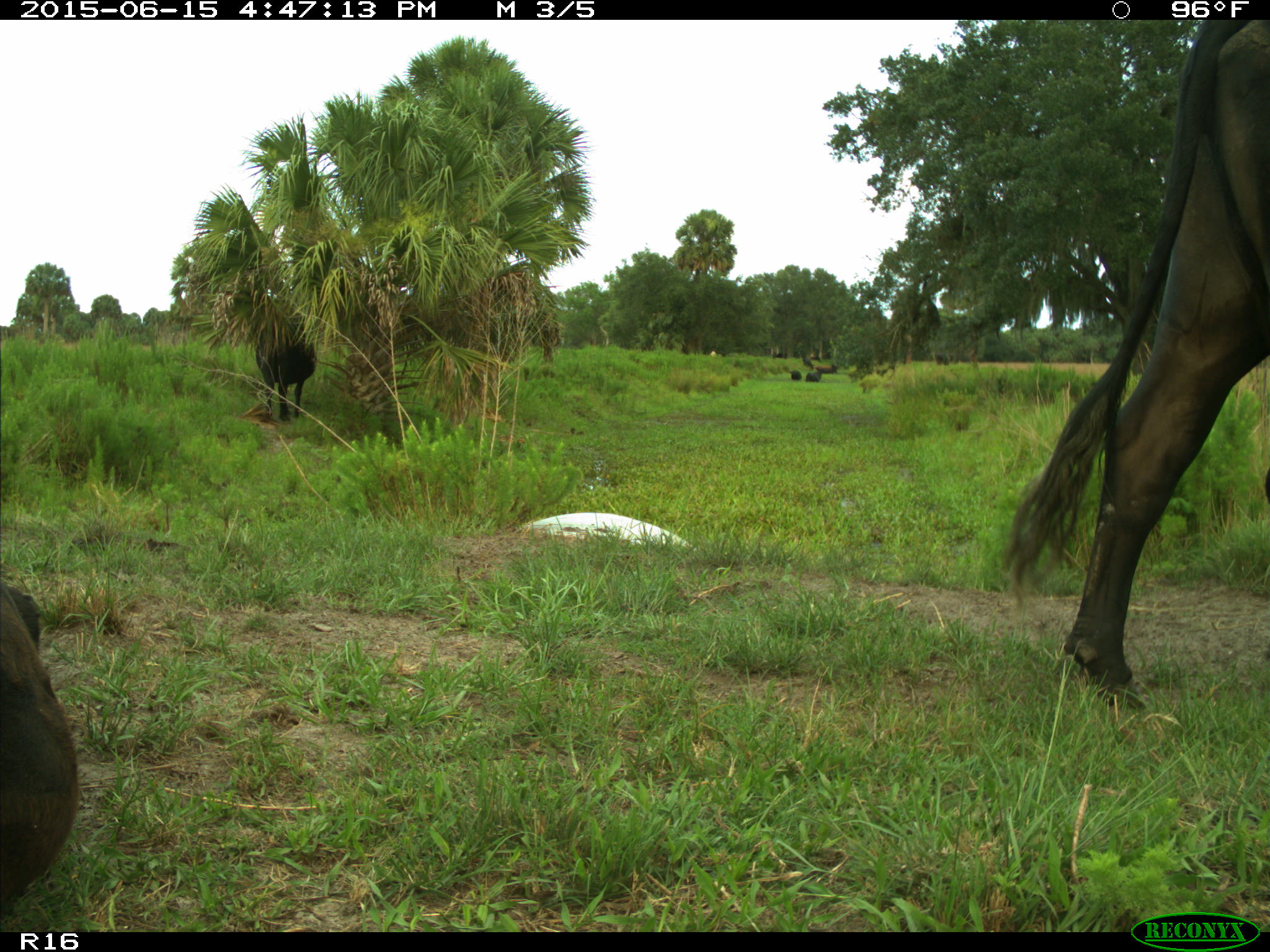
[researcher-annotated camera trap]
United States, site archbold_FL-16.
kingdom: Animalia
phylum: Chordata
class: Mammalia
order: Artiodactyla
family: Bovidae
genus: Bos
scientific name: Bos taurus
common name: domestic cow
Bos taurus (domestic cow).